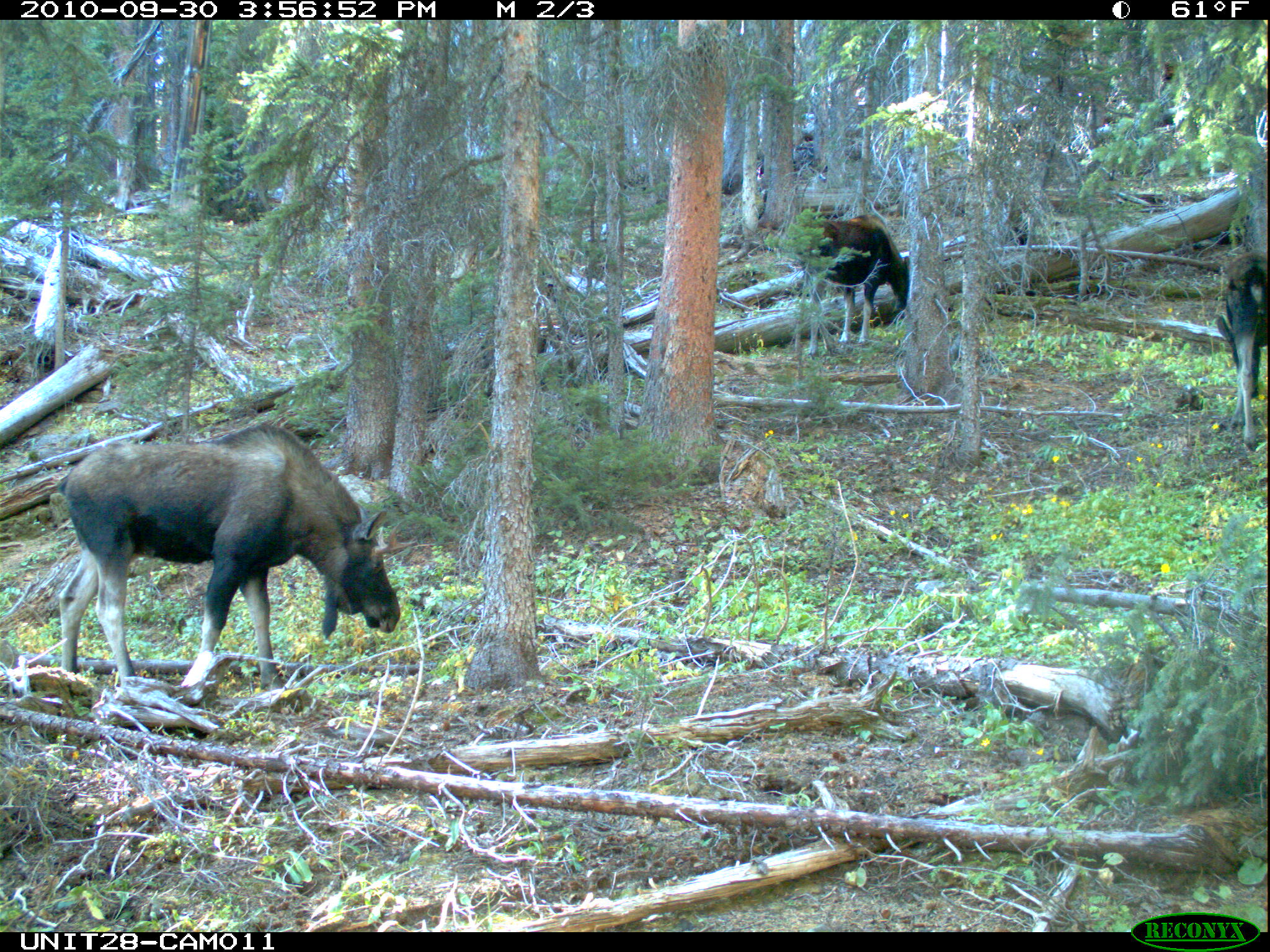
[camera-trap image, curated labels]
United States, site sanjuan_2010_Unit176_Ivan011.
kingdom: Animalia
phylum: Chordata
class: Mammalia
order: Artiodactyla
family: Cervidae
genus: Alces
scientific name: Alces alces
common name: moose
Alces alces (moose).